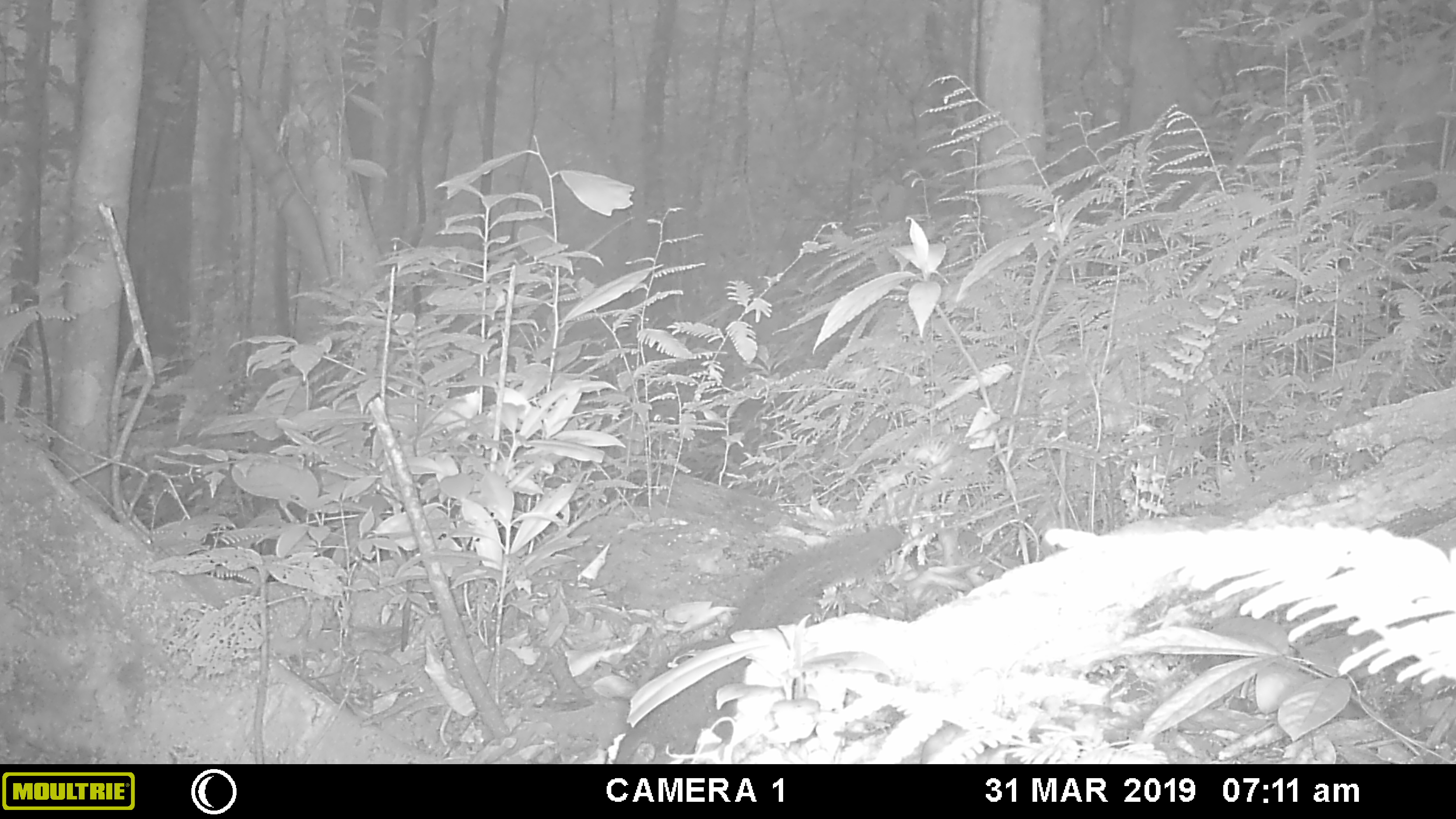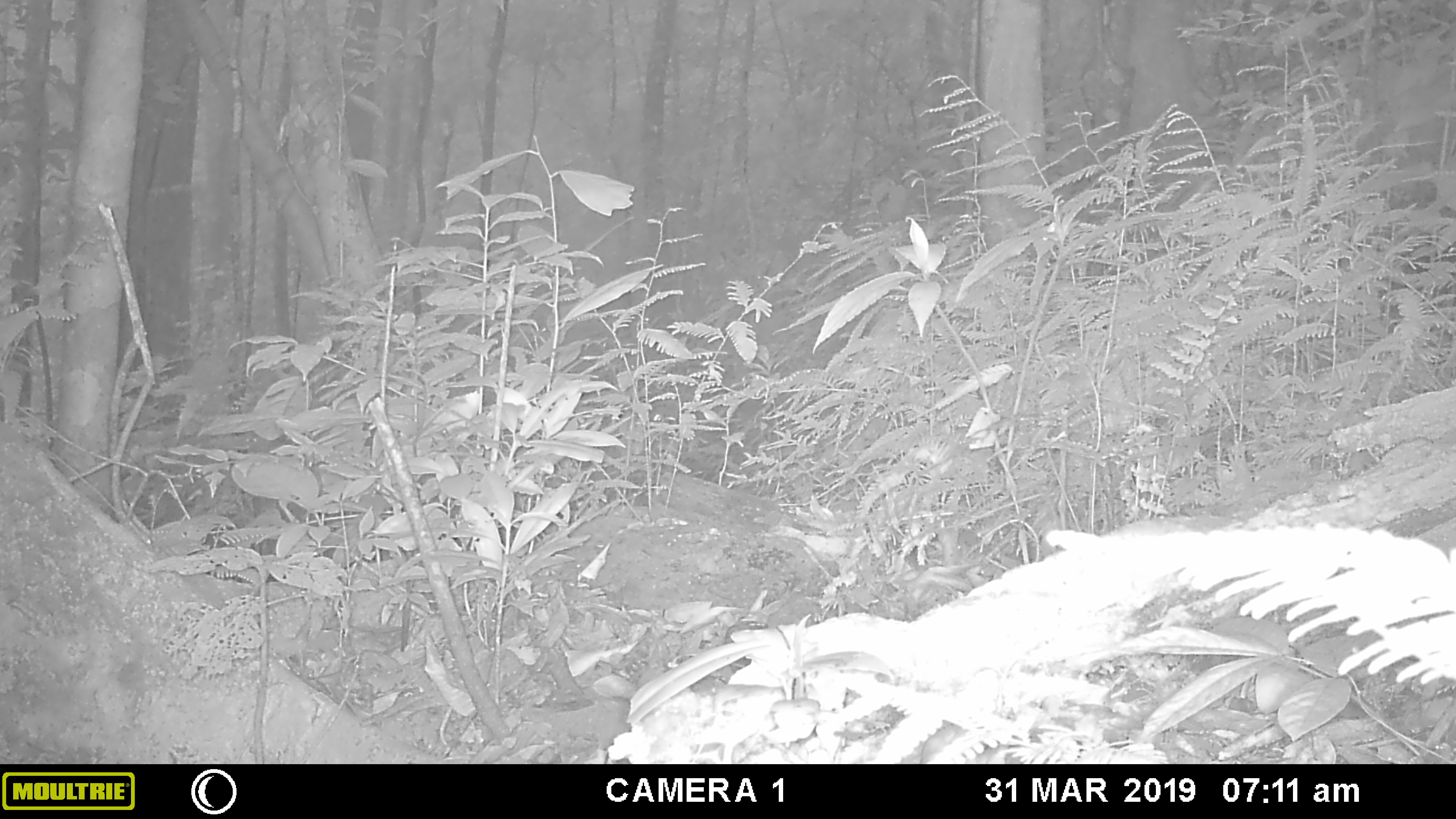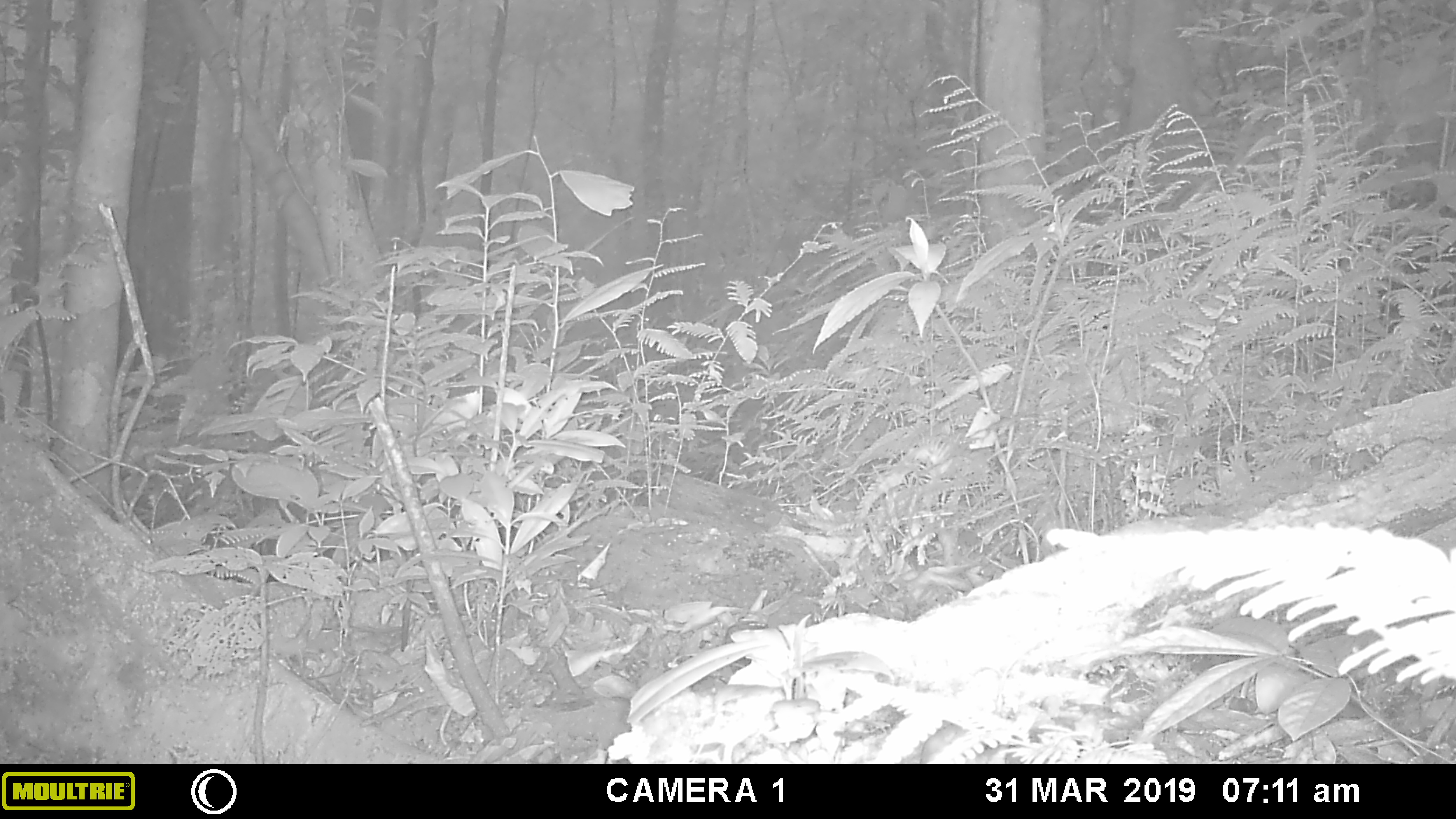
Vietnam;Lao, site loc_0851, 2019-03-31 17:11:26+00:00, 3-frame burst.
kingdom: Animalia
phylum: Chordata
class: Mammalia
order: Rodentia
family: Sciuridae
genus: Sciurus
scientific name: Sciurus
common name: squirrel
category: unidentified squirrel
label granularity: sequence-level